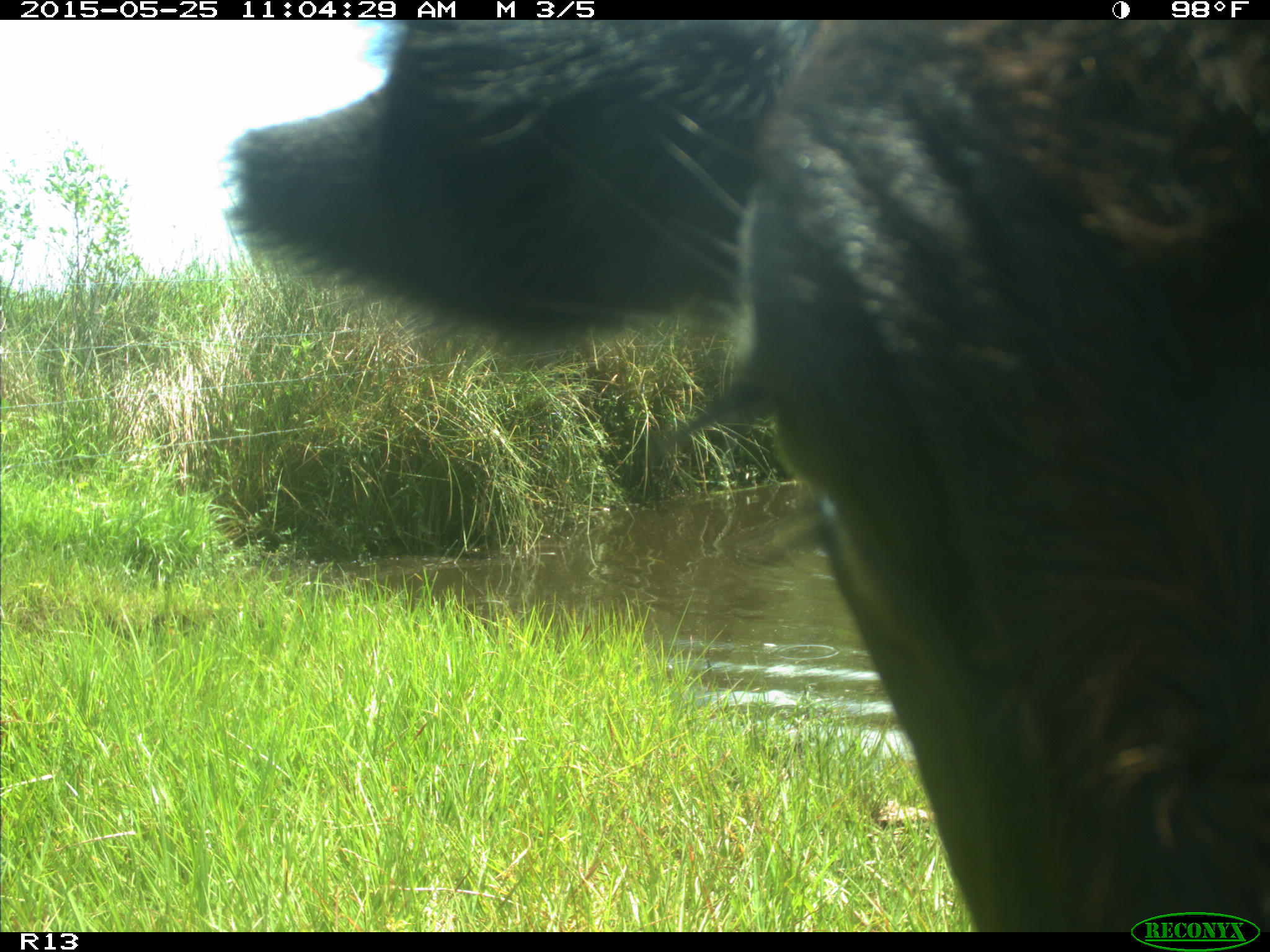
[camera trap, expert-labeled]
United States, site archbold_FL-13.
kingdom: Animalia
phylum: Chordata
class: Mammalia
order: Artiodactyla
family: Bovidae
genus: Bos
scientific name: Bos taurus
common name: domestic cow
Bos taurus (domestic cow).